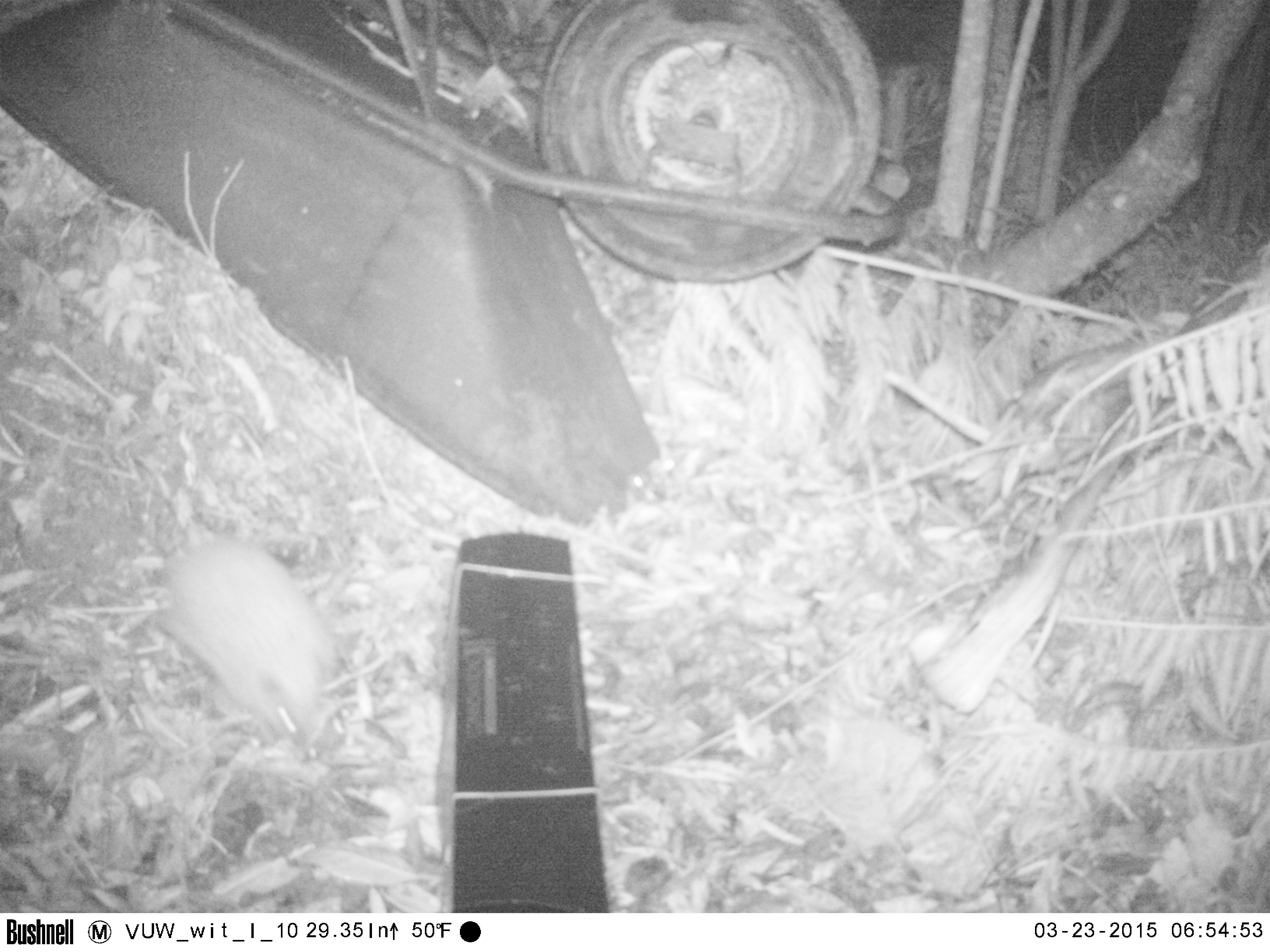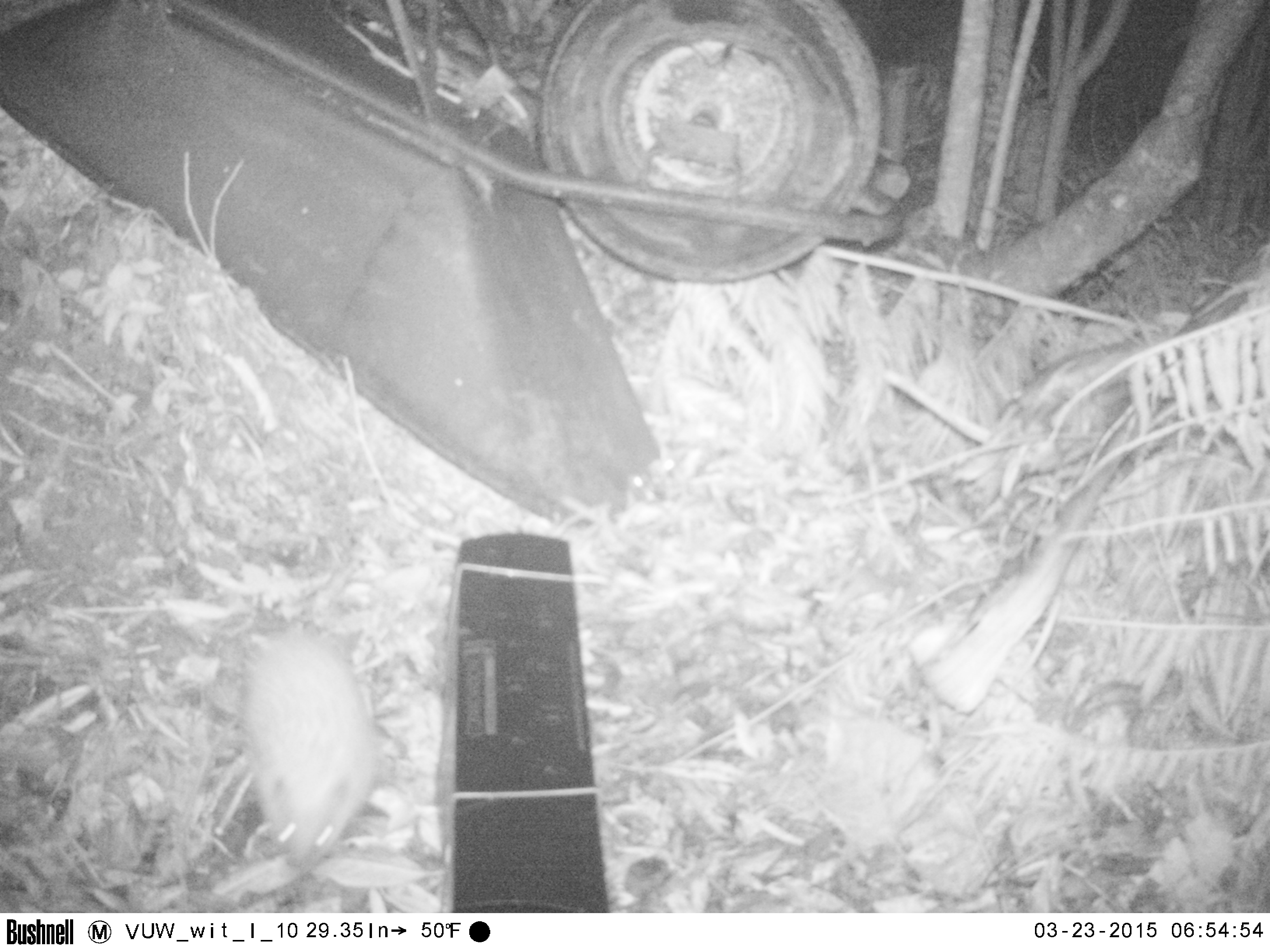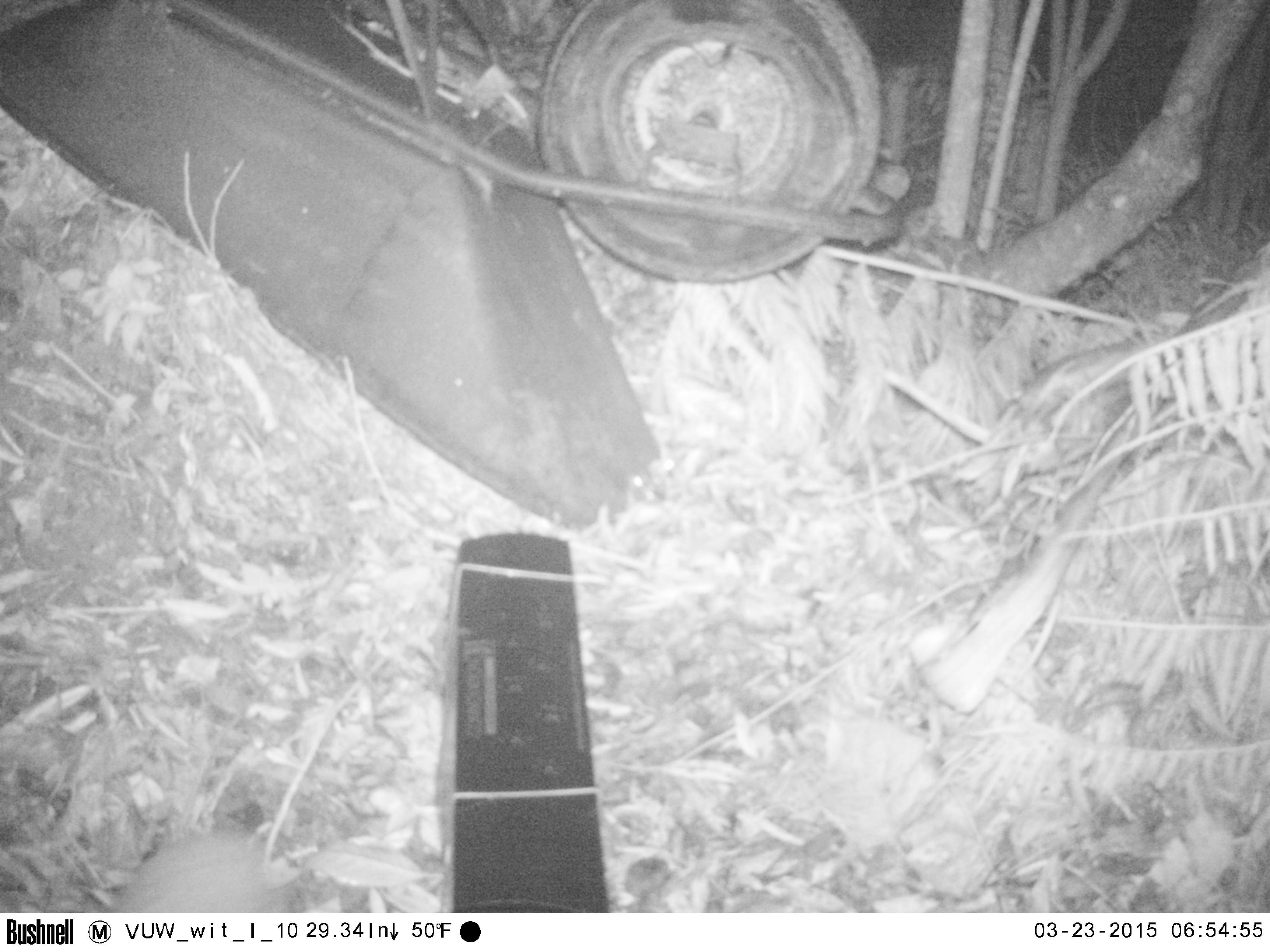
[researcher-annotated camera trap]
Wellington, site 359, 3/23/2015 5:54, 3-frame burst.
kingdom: Animalia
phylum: Chordata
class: Mammalia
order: Eulipotyphla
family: Erinaceidae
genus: Erinaceus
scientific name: Erinaceus europaeus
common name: hedgehog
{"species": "hedgehog (Erinaceus europaeus)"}